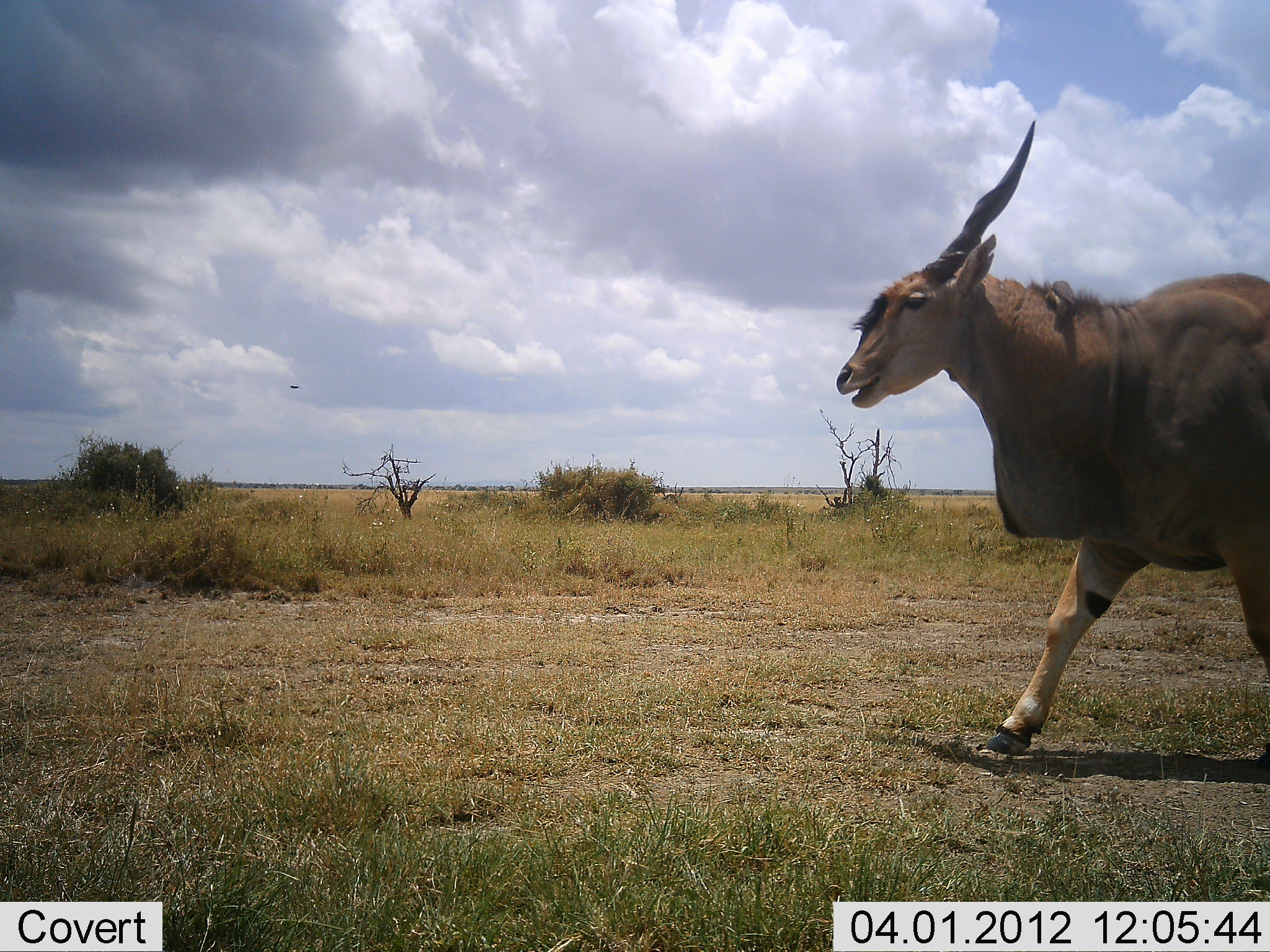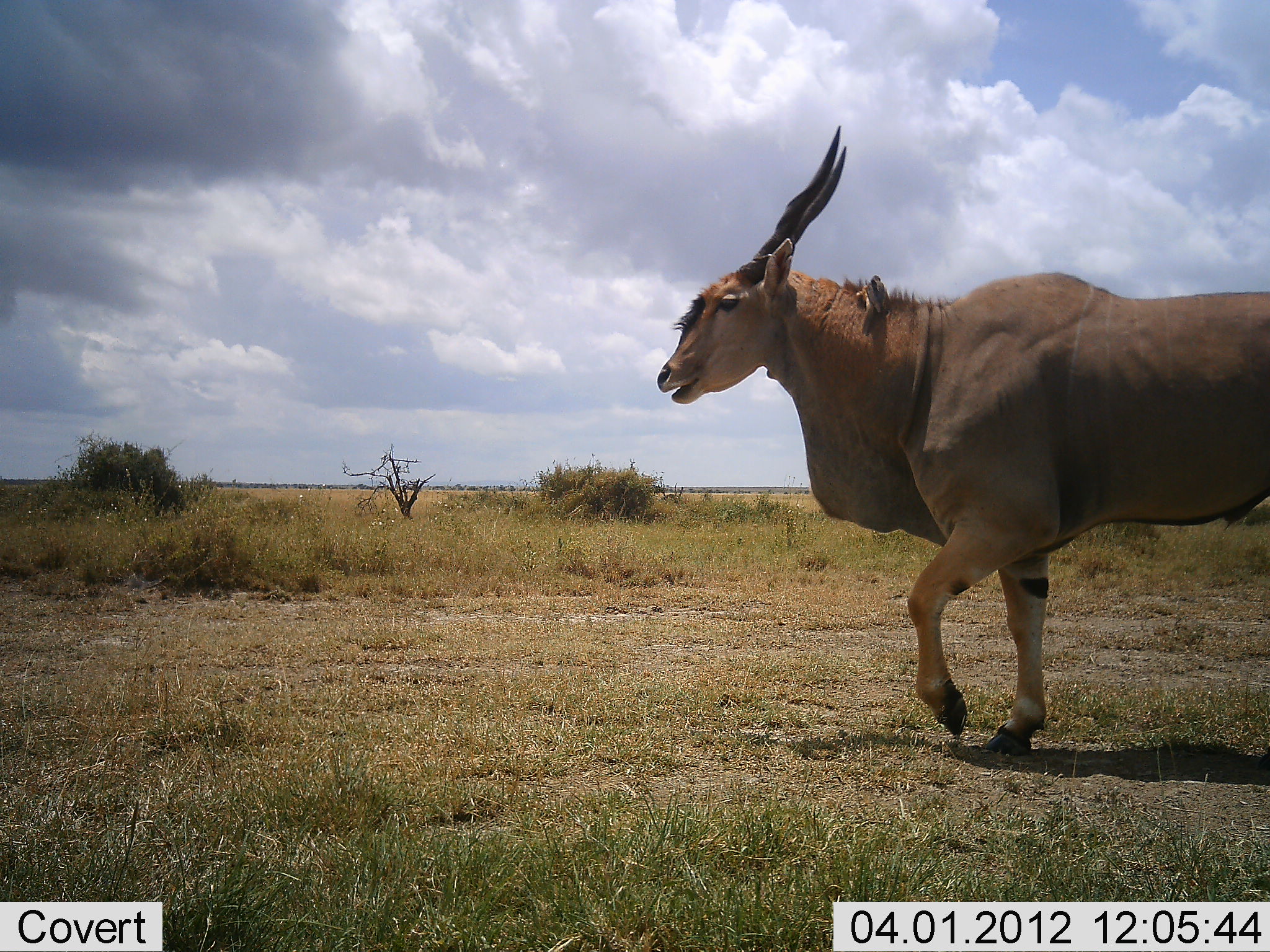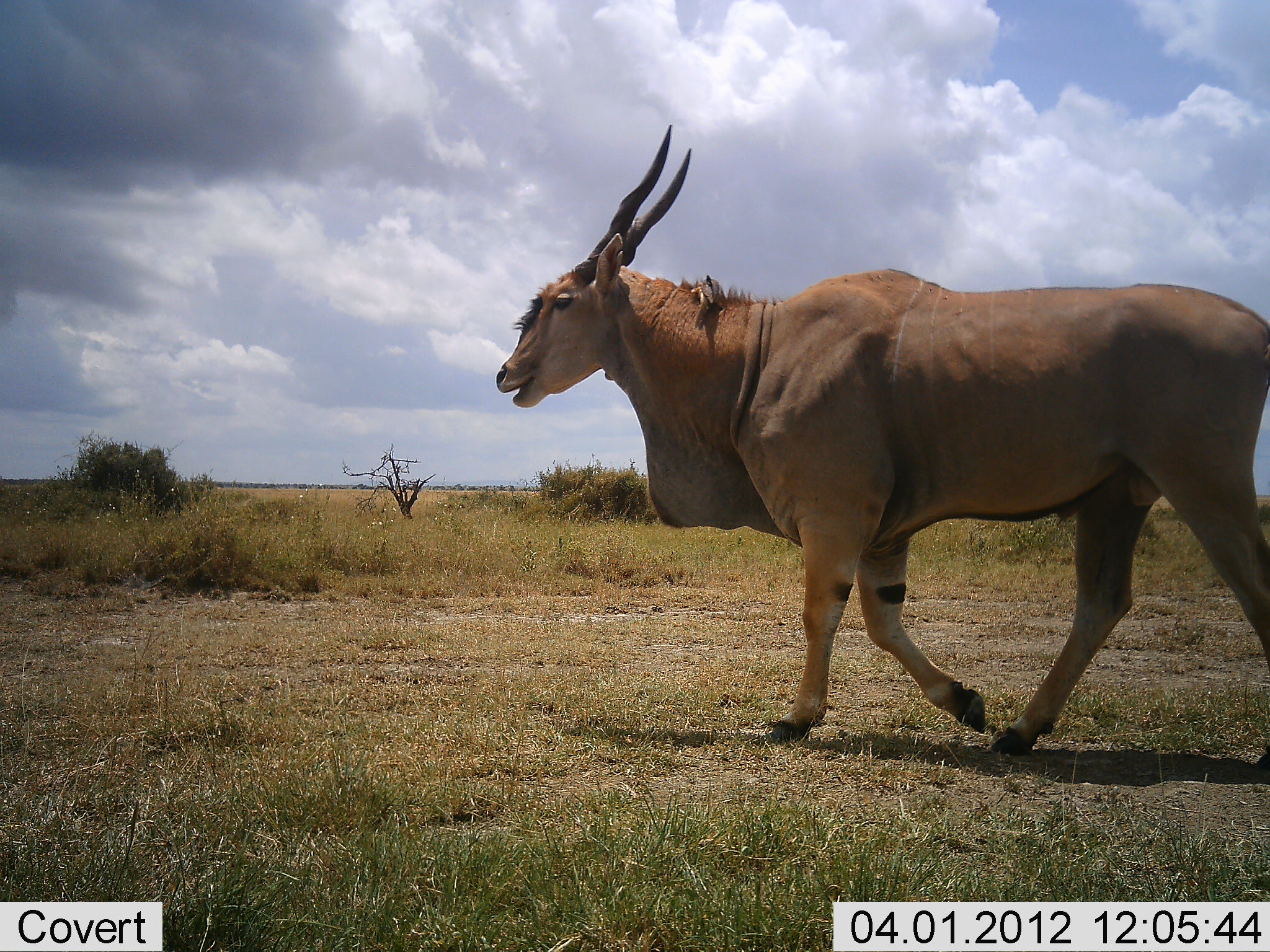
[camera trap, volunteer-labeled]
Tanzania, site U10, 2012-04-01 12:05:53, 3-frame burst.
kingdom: Animalia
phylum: Chordata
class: Mammalia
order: Artiodactyla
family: Bovidae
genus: Tragelaphus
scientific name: Tragelaphus oryx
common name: eland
Eland (Tragelaphus oryx), count 1. Behavior (volunteer vote fractions): standing 0%, resting 0%, moving 100%, interacting 0%. Young present (vote fraction): 0%. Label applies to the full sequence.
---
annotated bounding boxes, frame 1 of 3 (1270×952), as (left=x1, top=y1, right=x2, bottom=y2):
animal: (left=836, top=119, right=1270, bottom=757)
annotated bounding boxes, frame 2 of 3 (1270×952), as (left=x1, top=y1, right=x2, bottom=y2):
animal: (left=655, top=125, right=1270, bottom=757)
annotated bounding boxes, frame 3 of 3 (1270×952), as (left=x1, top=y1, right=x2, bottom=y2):
animal: (left=494, top=123, right=1270, bottom=756)